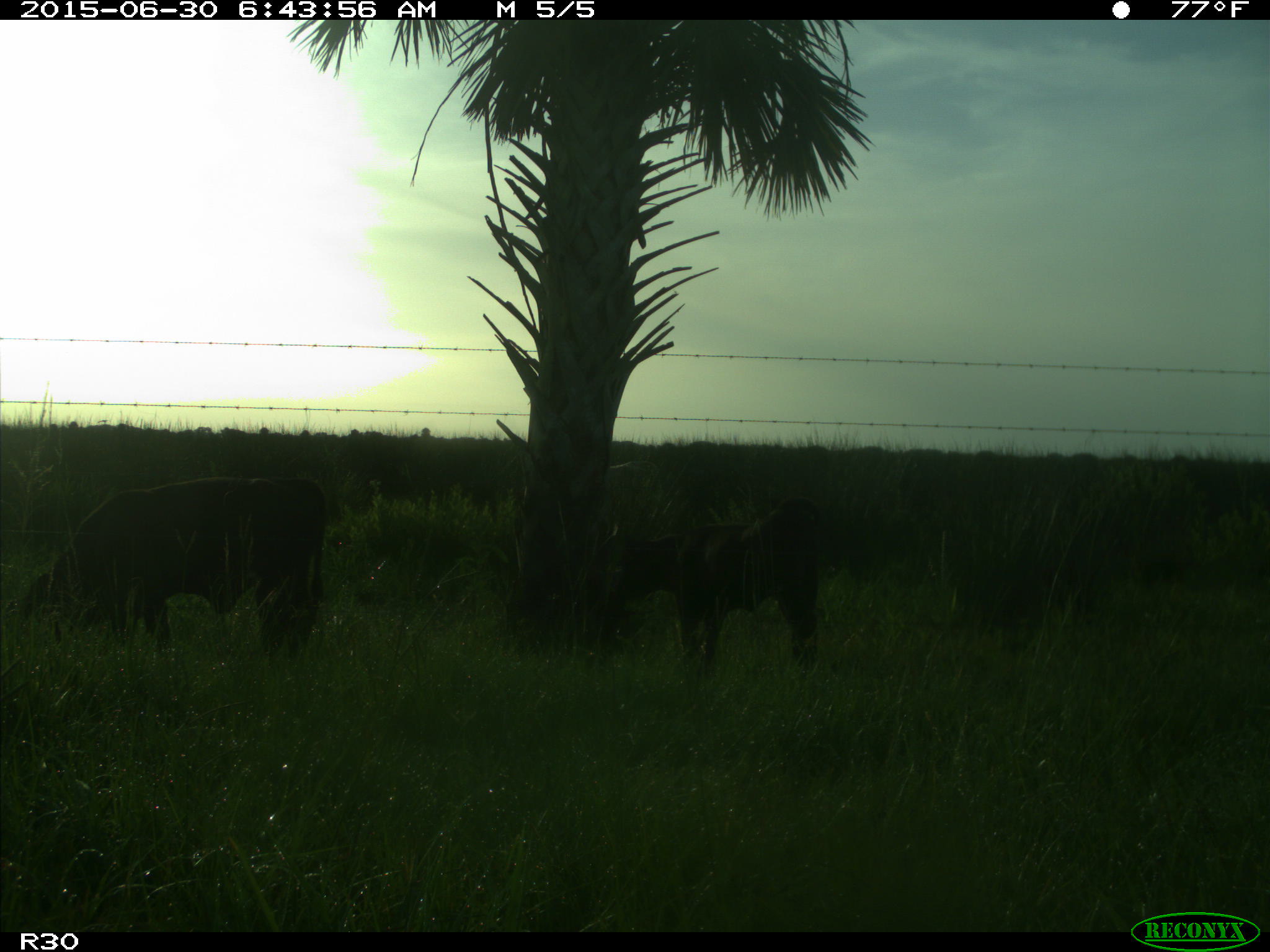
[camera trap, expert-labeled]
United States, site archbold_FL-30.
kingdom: Animalia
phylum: Chordata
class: Mammalia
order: Artiodactyla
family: Bovidae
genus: Bos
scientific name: Bos taurus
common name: domestic cow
Bos taurus (domestic cow).